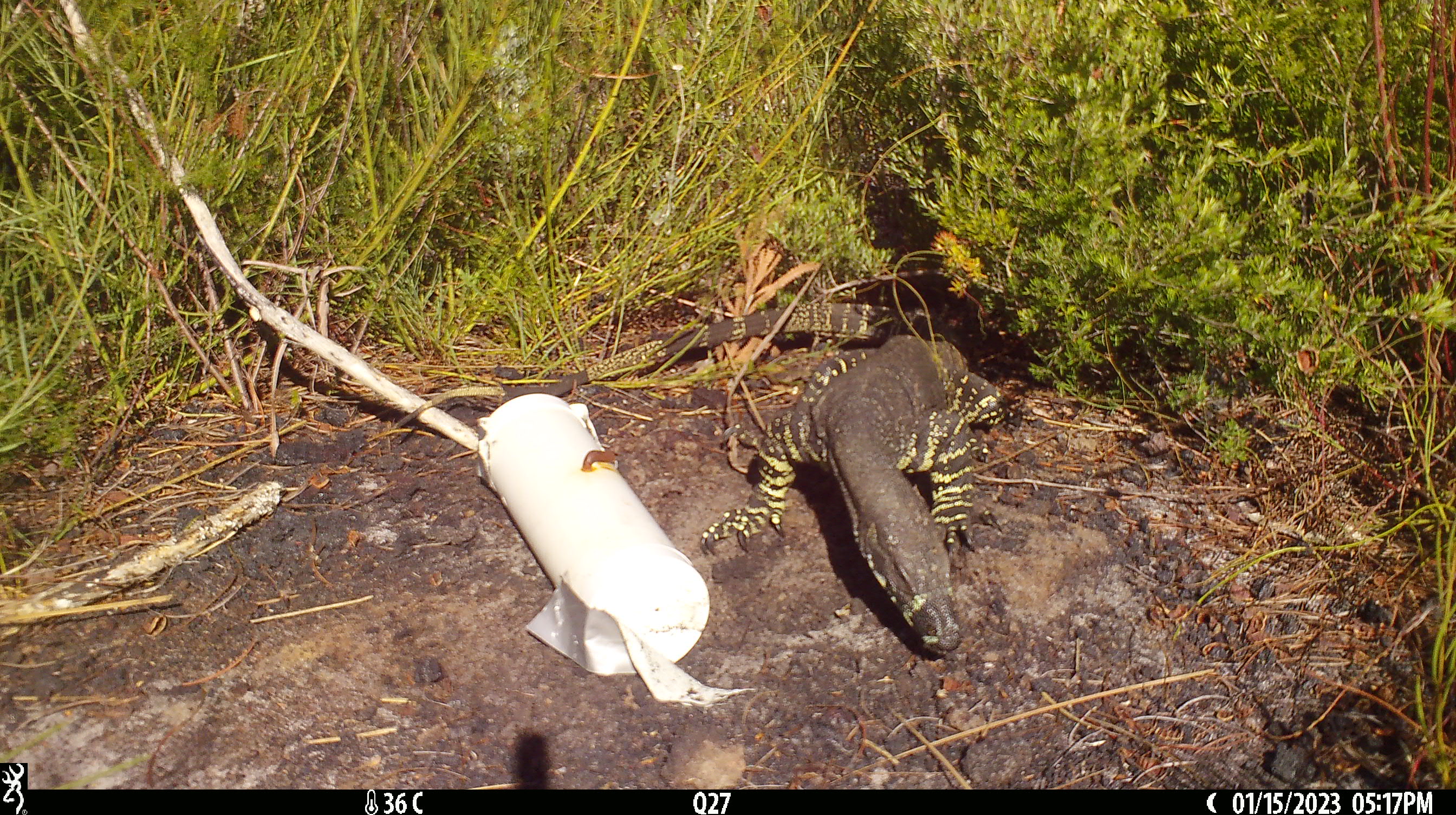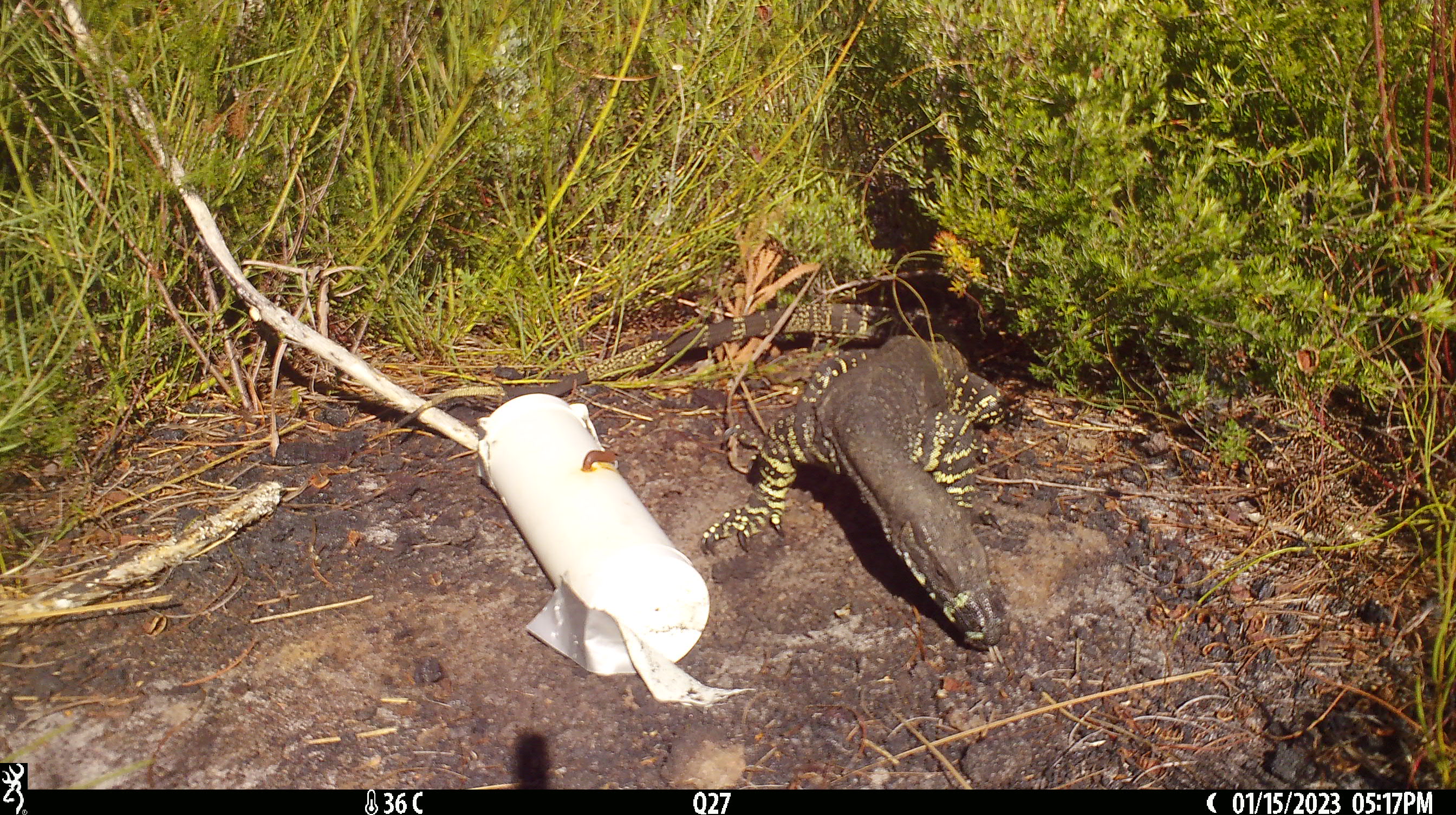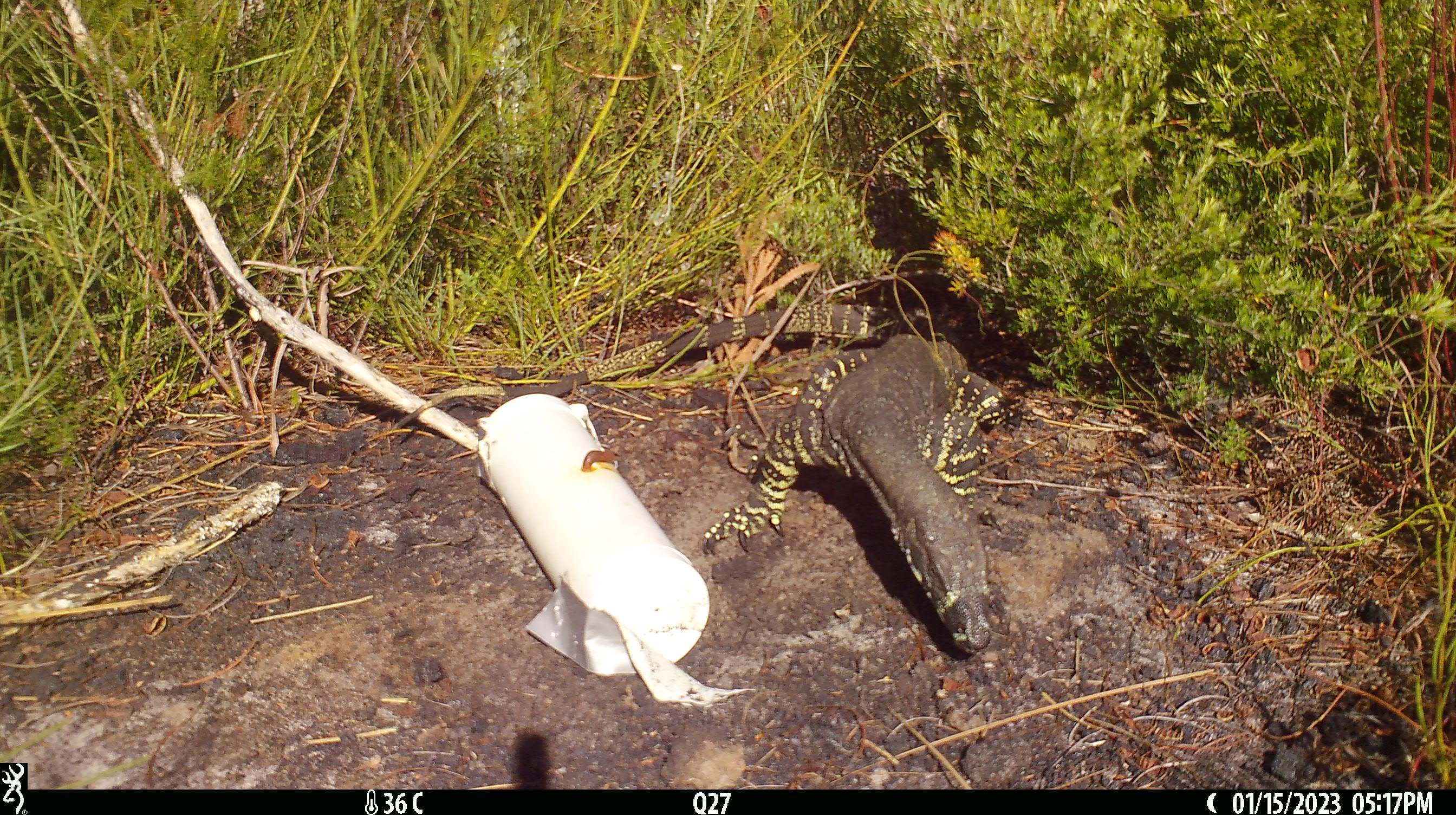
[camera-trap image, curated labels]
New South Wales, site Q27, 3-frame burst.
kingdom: Animalia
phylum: Chordata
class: Reptilia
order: Squamata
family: Varanidae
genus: Varanus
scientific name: Varanus varius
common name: lace monitor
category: goanna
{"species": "goanna (lace monitor) (Varanus varius)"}